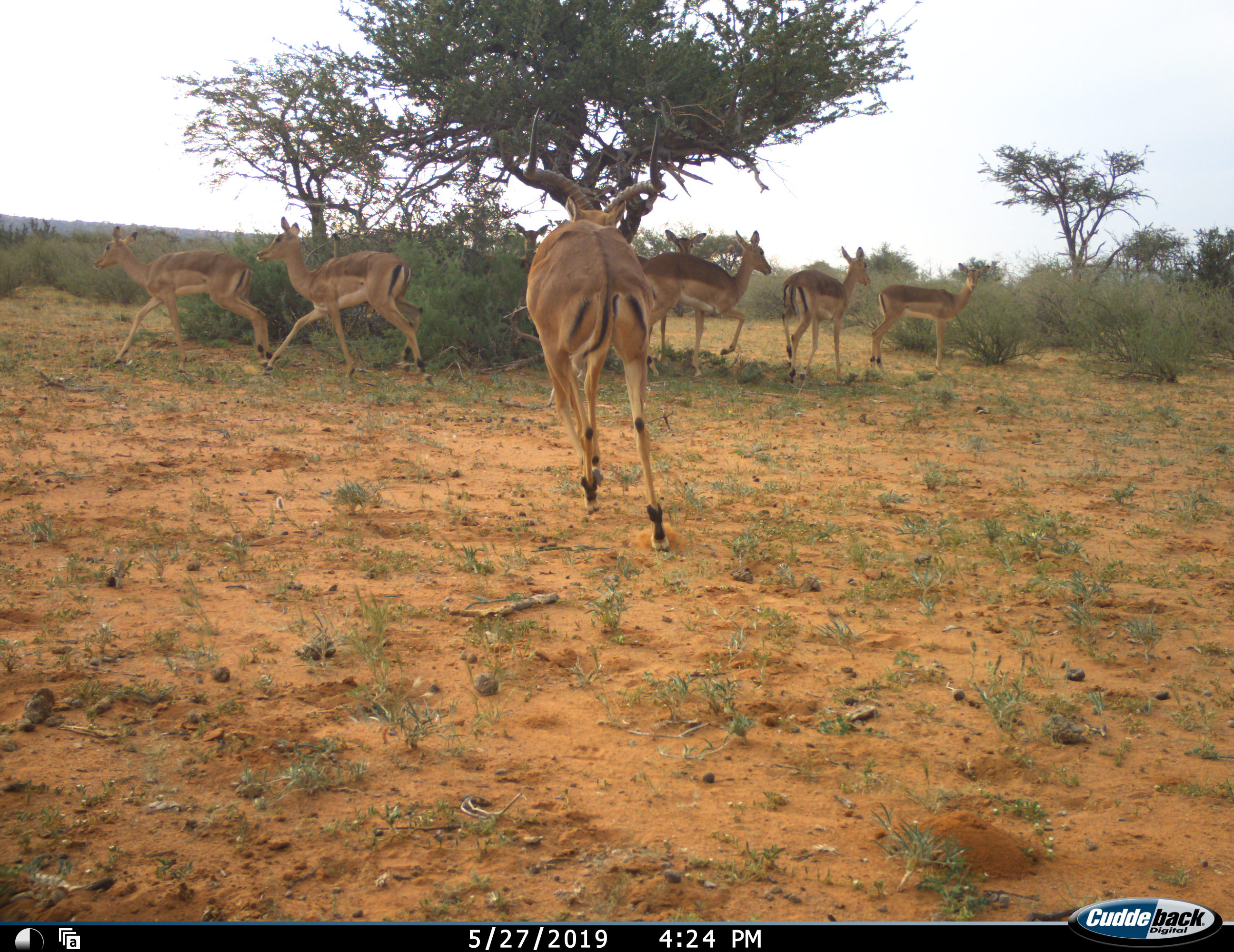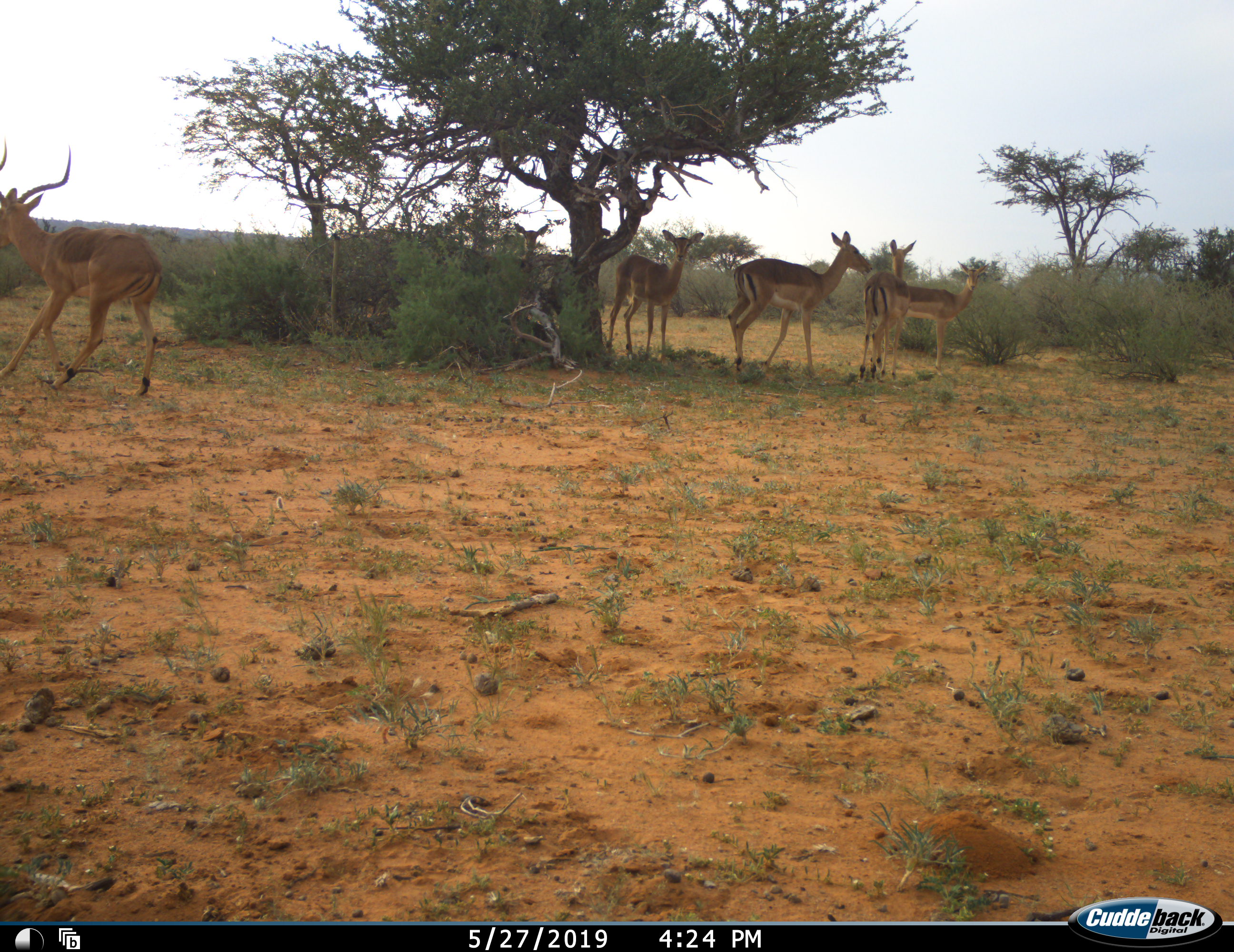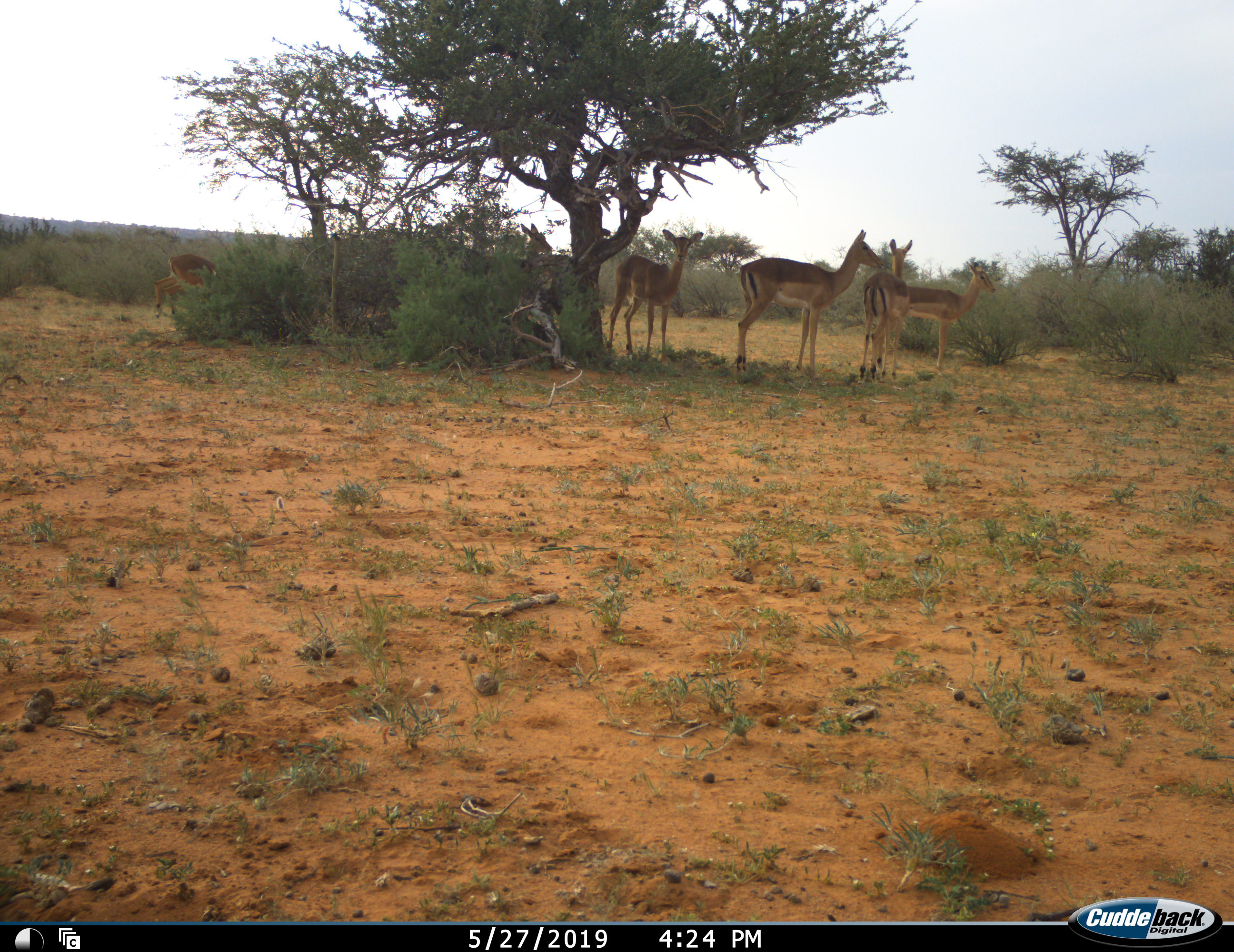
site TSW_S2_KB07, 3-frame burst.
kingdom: Animalia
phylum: Chordata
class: Mammalia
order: Artiodactyla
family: Bovidae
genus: Aepyceros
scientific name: Aepyceros melampus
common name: impala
Impala (Aepyceros melampus), count 8. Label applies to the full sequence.